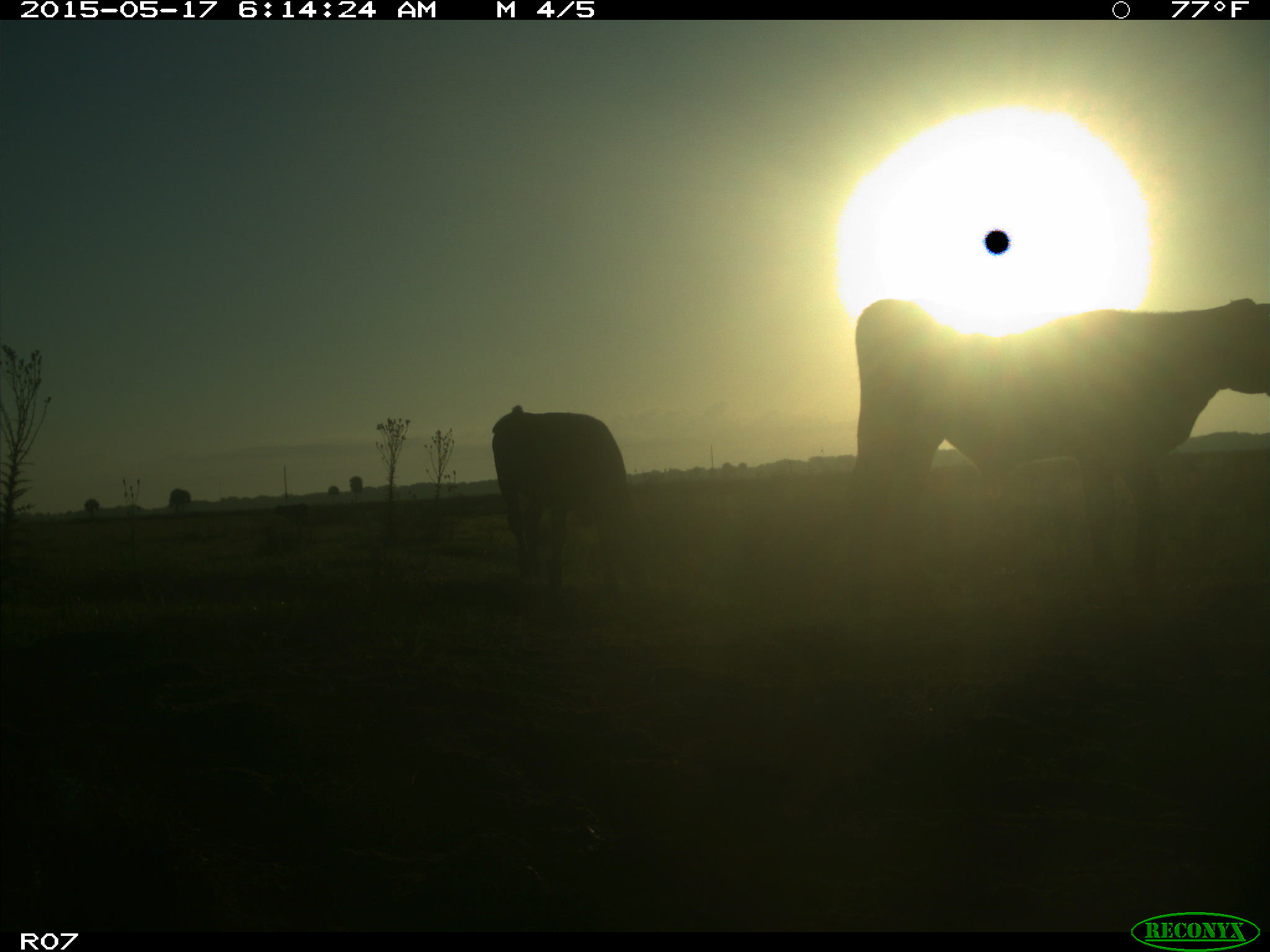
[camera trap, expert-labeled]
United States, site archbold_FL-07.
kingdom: Animalia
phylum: Chordata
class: Mammalia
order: Artiodactyla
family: Bovidae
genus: Bos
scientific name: Bos taurus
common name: domestic cow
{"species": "Bos taurus (domestic cow)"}